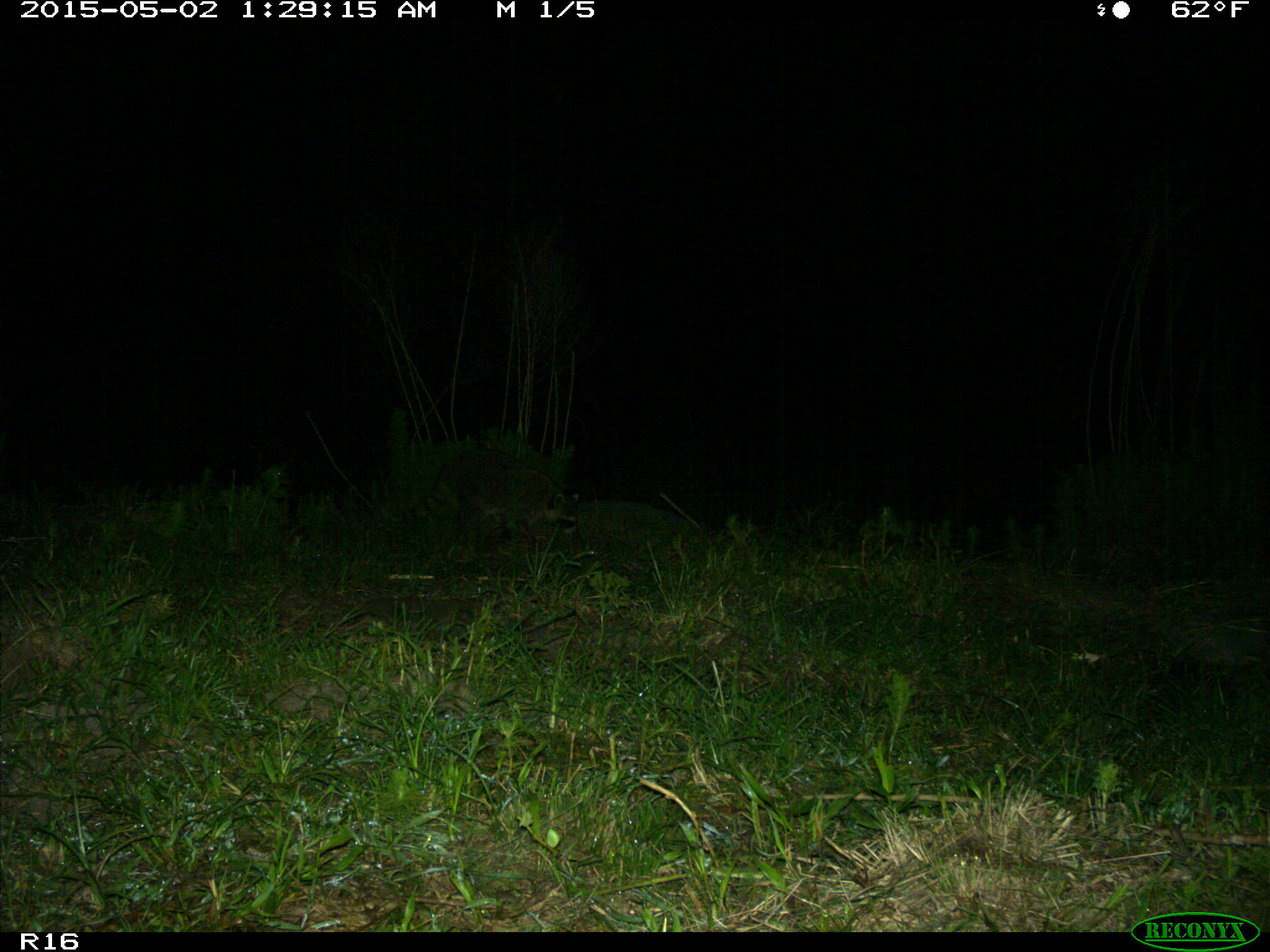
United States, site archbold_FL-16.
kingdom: Animalia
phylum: Chordata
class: Mammalia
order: Carnivora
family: Procyonidae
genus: Procyon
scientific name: Procyon lotor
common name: common raccoon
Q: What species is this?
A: Procyon lotor (common raccoon).